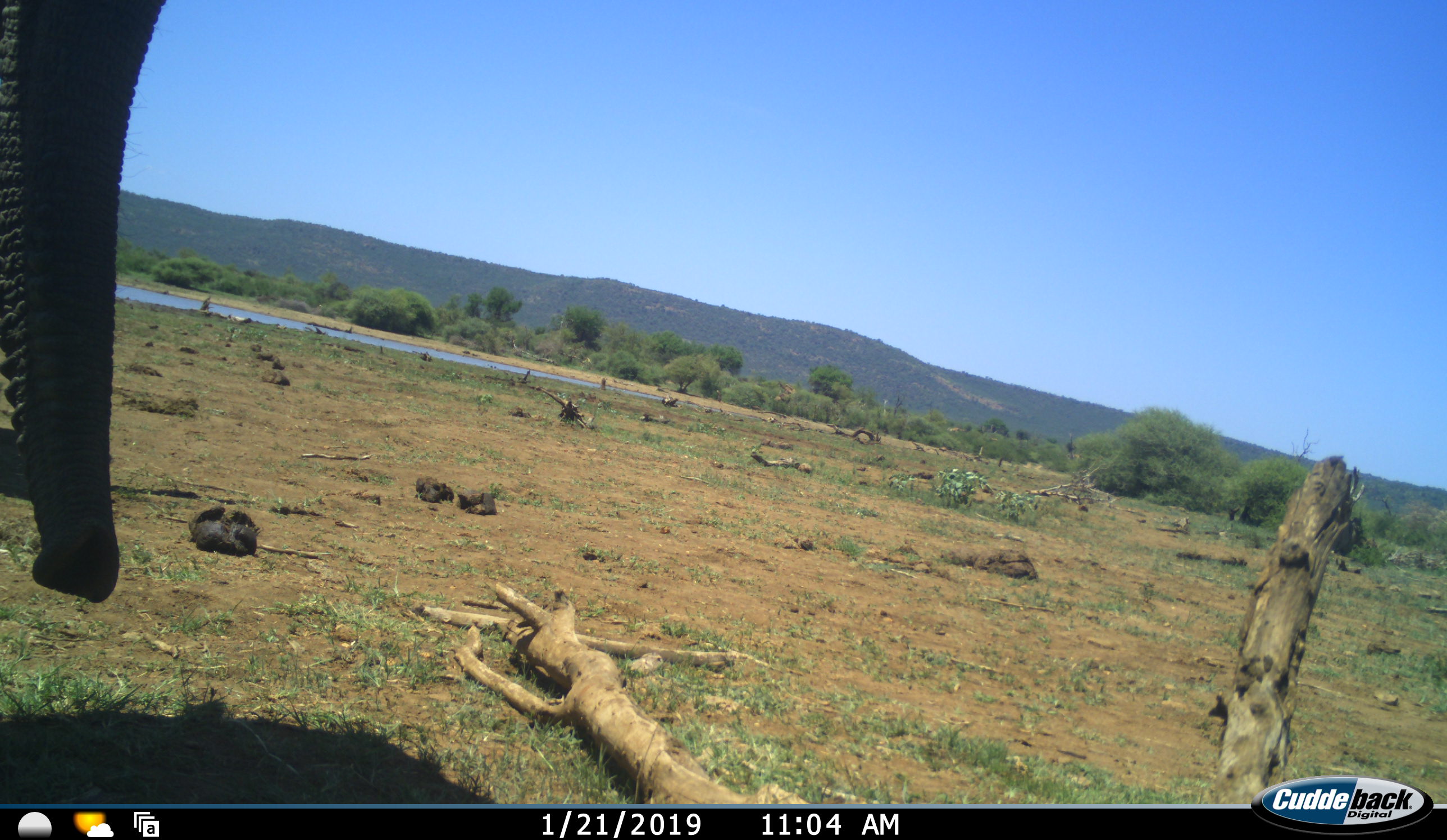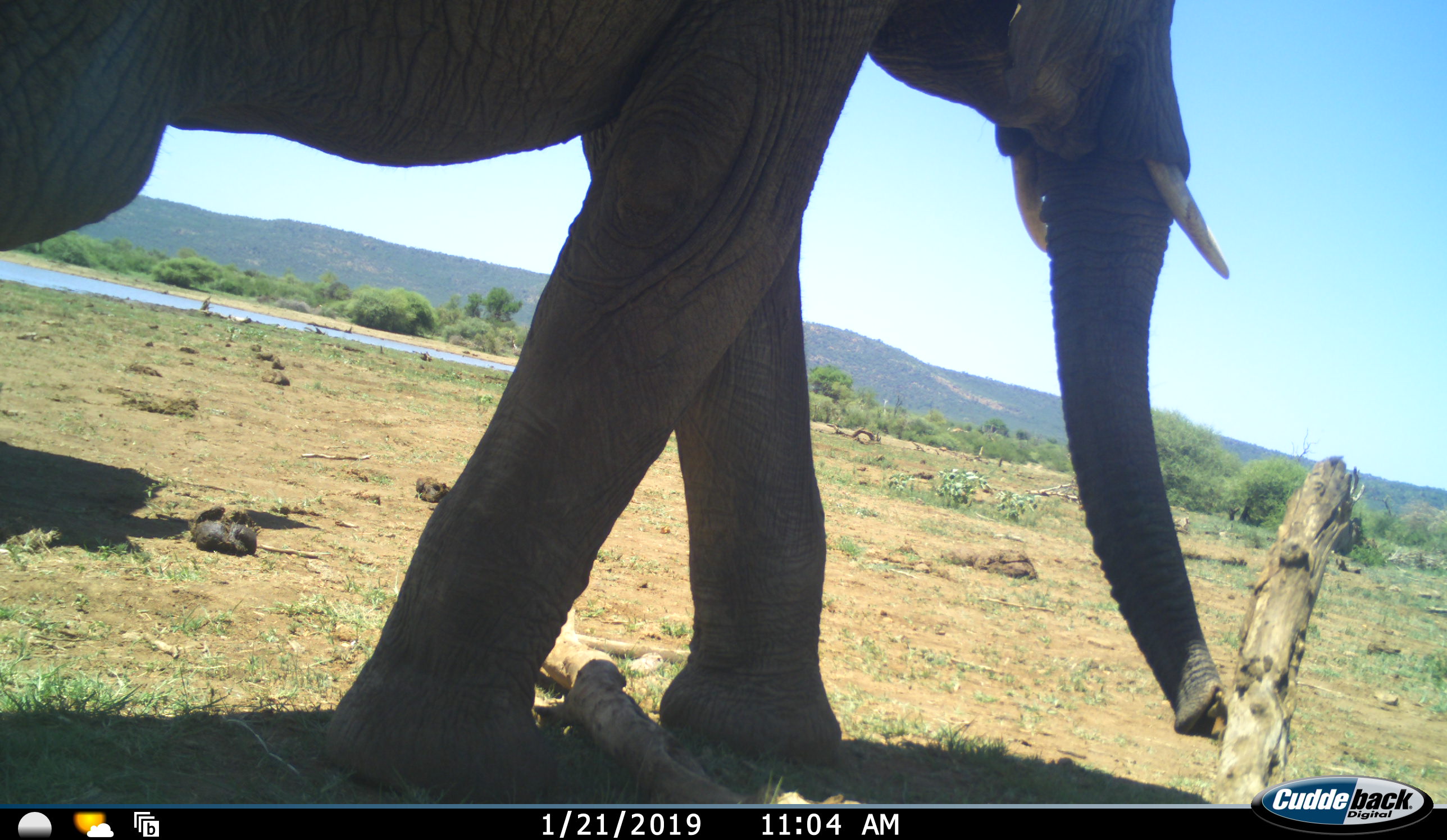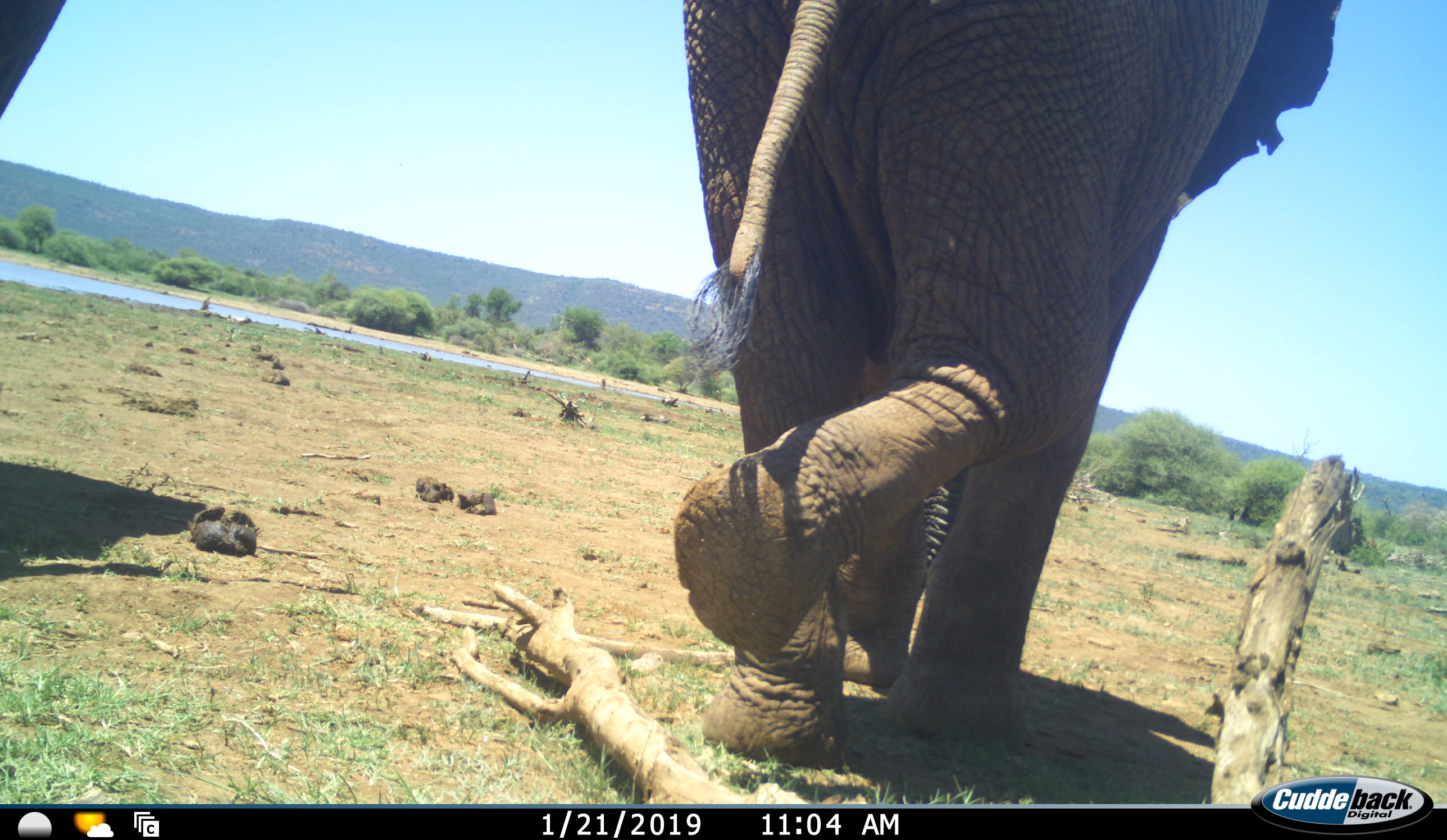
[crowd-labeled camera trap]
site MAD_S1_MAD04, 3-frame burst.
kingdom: Animalia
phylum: Chordata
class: Mammalia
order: Proboscidea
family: Elephantidae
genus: Loxodonta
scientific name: Loxodonta africana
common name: african bush elephant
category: elephant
Elephant (african bush elephant) (Loxodonta africana), count 2. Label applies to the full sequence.